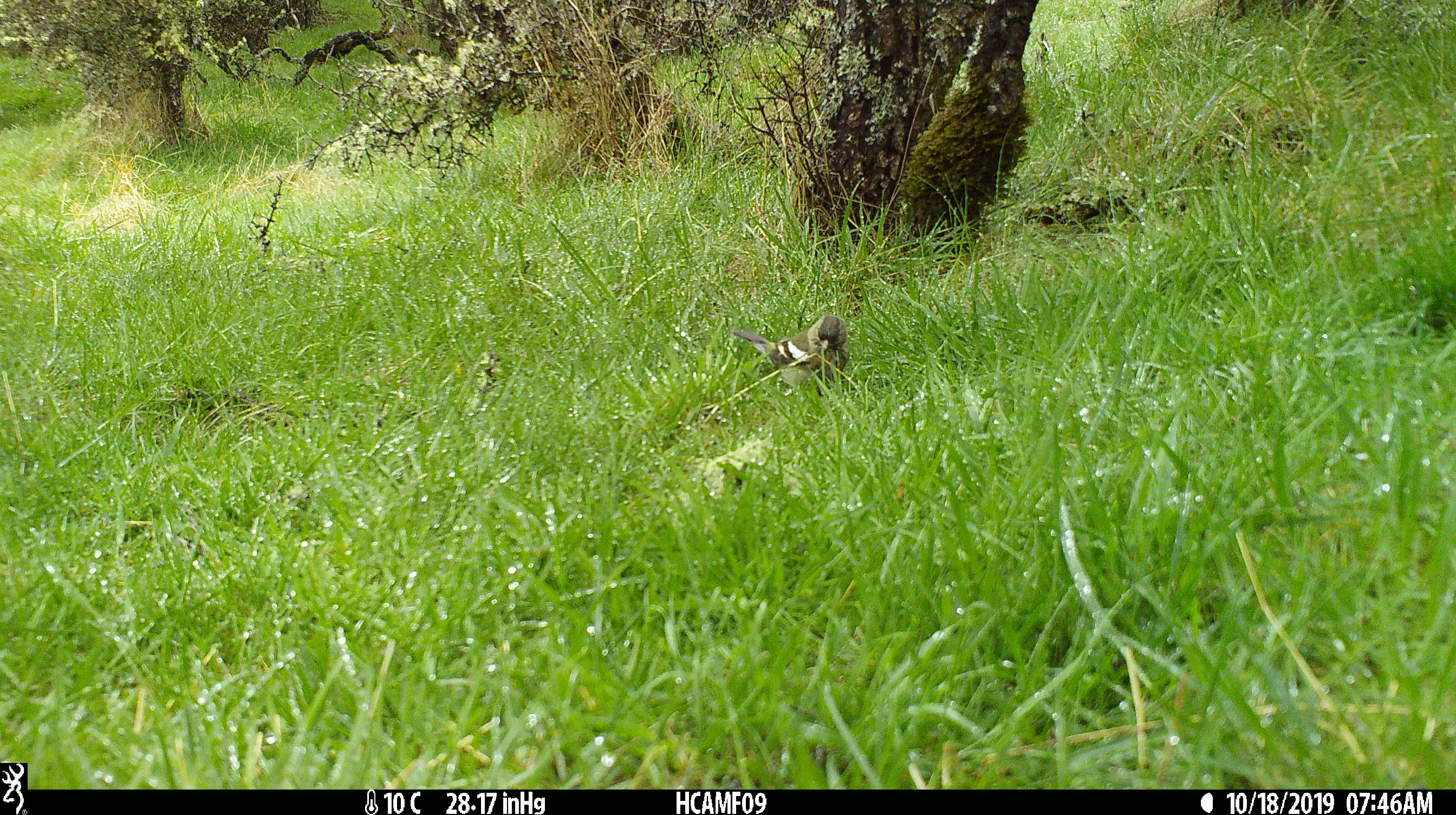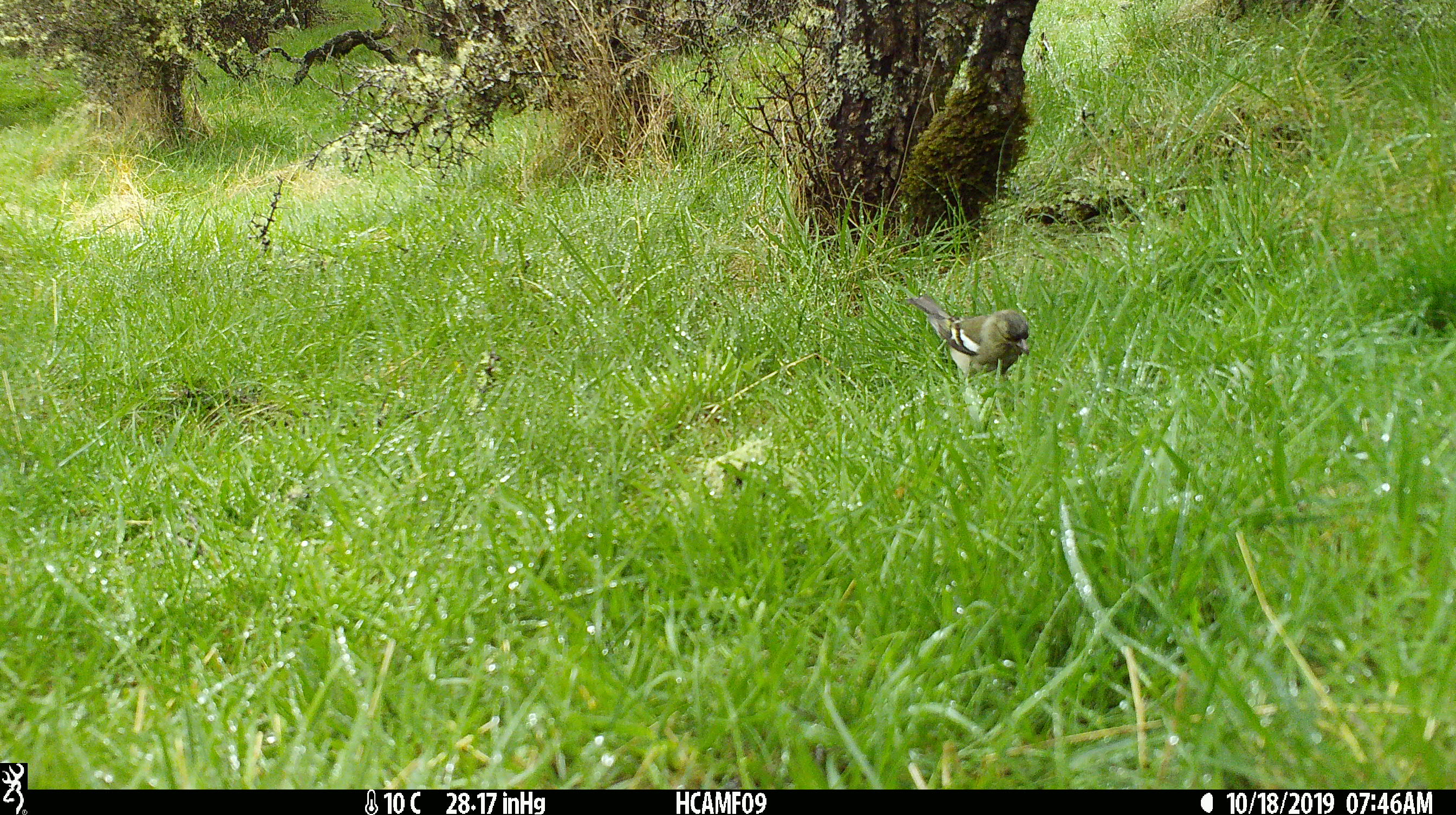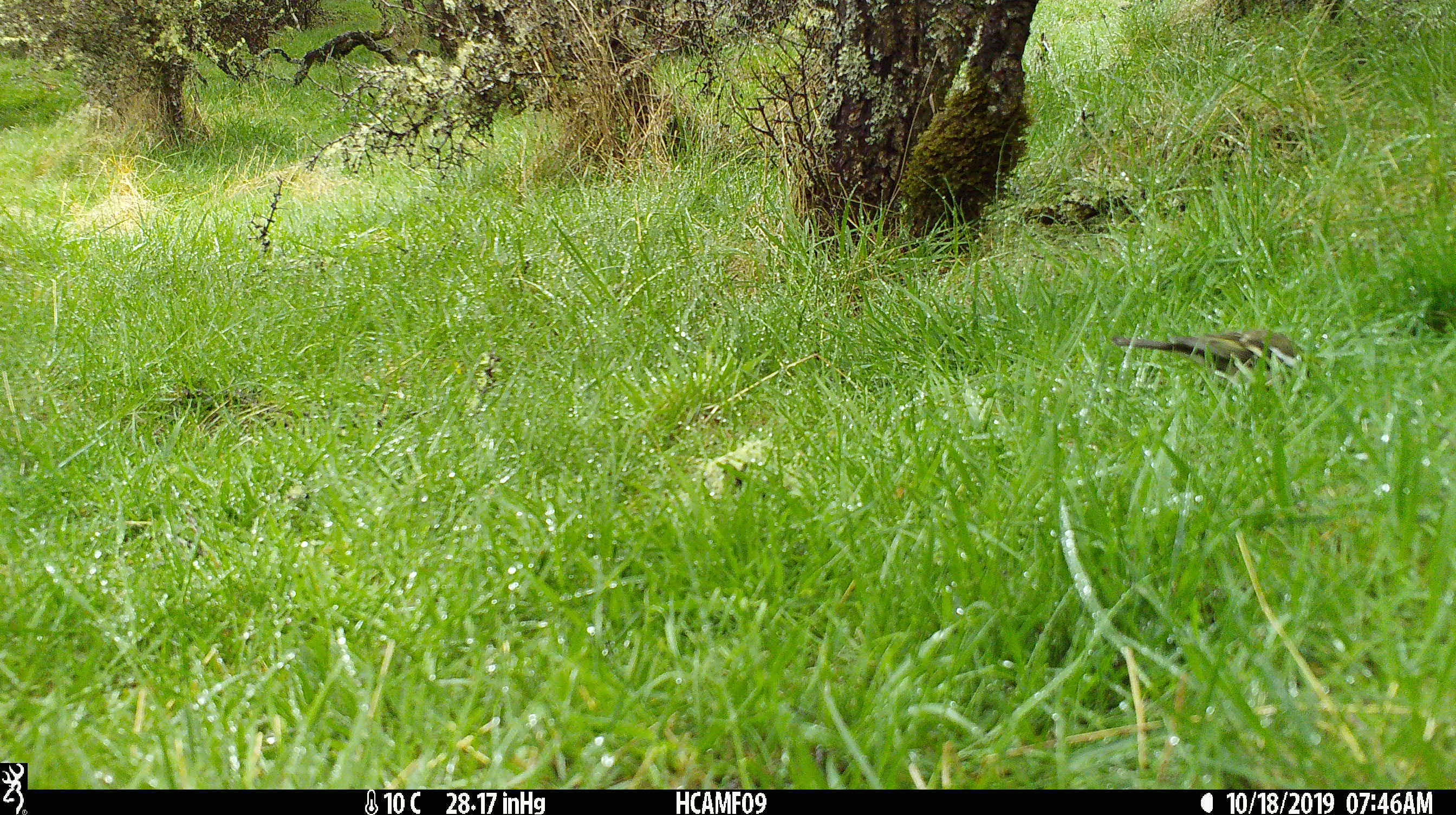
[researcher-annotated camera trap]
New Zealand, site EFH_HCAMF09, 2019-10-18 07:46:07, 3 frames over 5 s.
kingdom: Animalia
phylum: Chordata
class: Aves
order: Passeriformes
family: Fringillidae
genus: Fringilla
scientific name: Fringilla coelebs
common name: common chaffinch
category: chaffinch